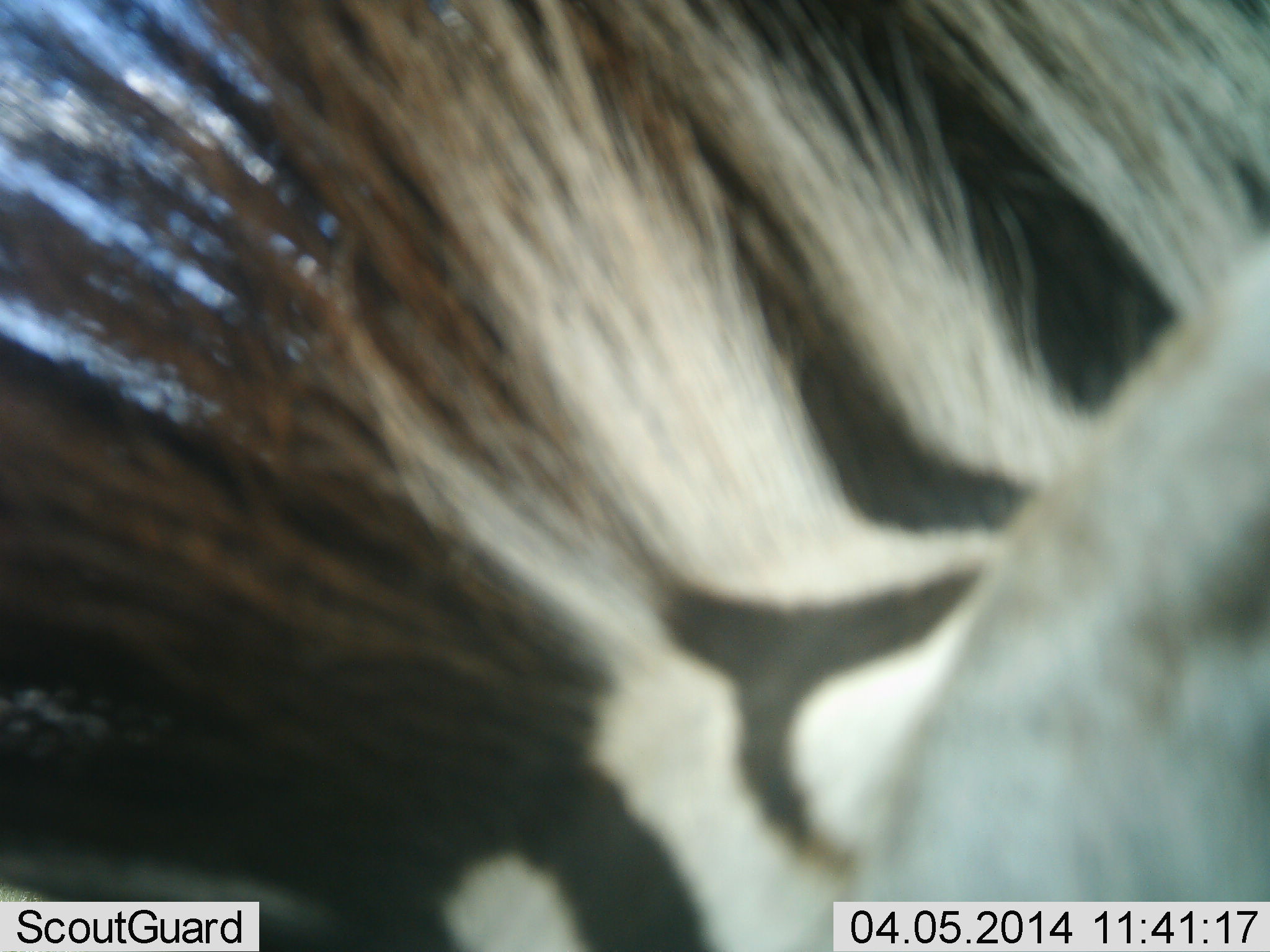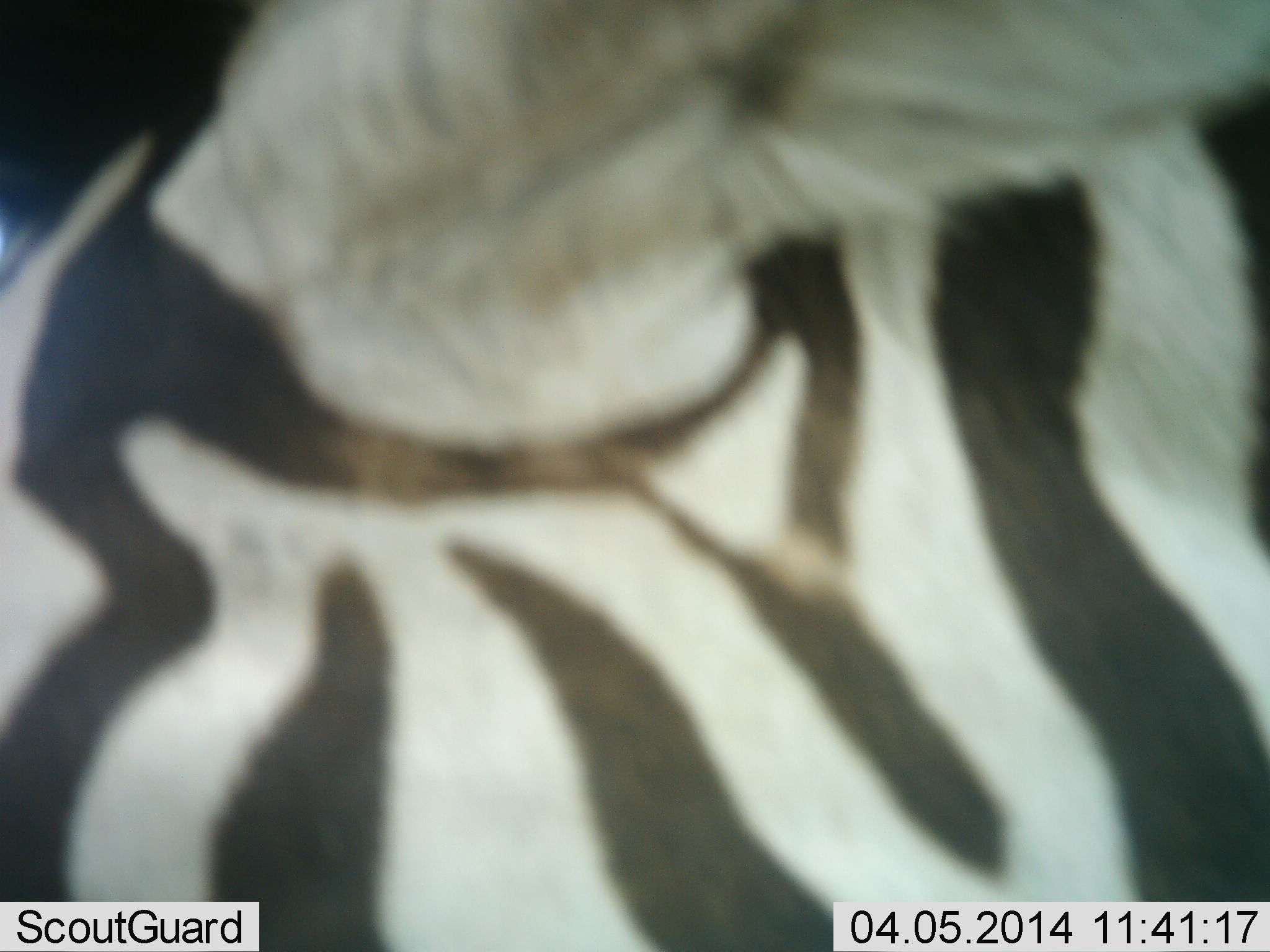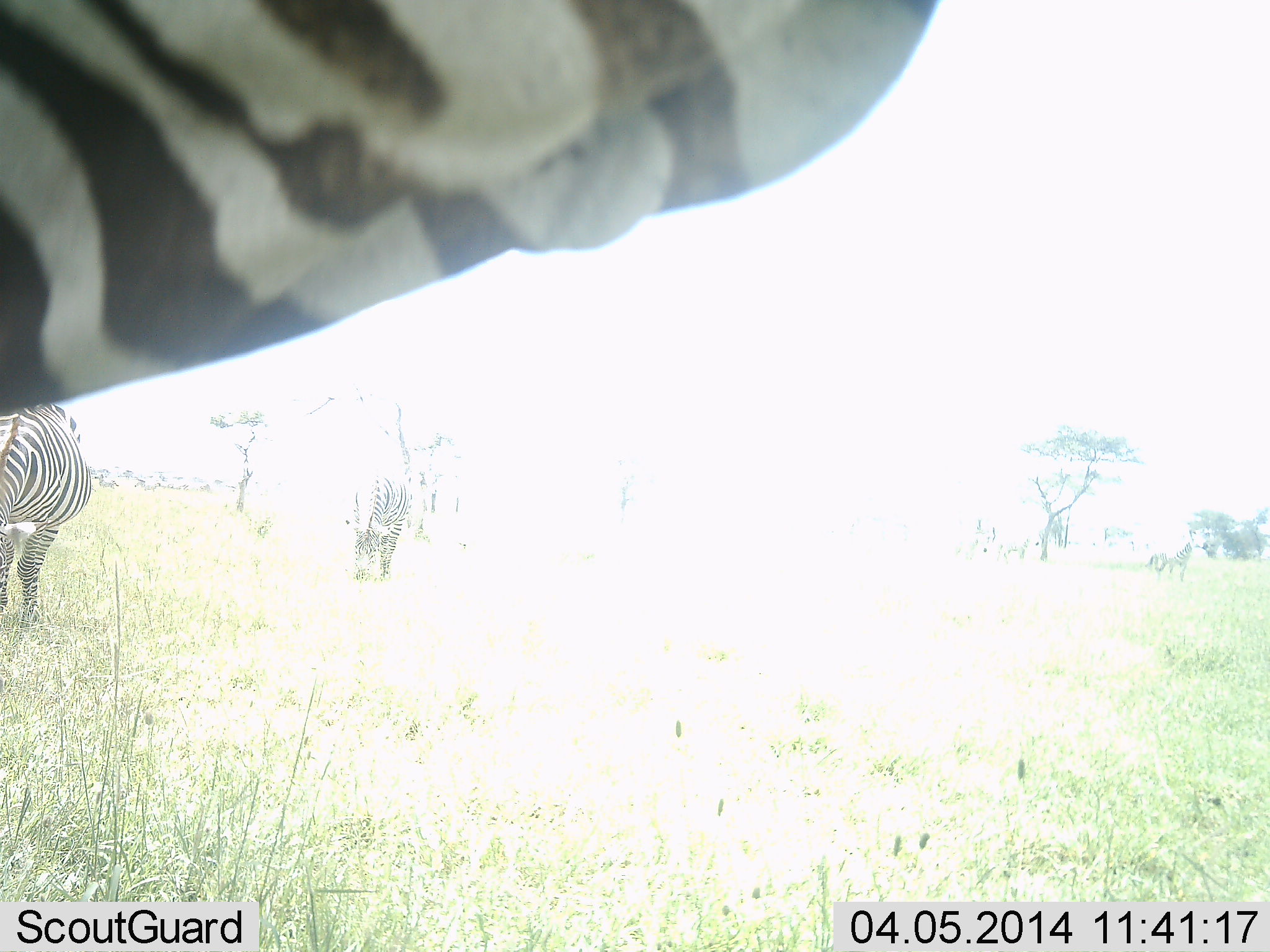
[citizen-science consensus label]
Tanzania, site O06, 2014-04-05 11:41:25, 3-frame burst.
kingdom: Animalia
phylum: Chordata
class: Mammalia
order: Perissodactyla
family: Equidae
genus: Equus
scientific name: Equus quagga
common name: plains zebra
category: zebra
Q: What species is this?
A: Zebra (plains zebra) (Equus quagga).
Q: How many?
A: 2.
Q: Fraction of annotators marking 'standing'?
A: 50%.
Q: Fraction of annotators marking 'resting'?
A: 0%.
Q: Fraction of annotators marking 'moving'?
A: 60%.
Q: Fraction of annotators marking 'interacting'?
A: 0%.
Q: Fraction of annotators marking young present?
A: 0%.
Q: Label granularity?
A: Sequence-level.